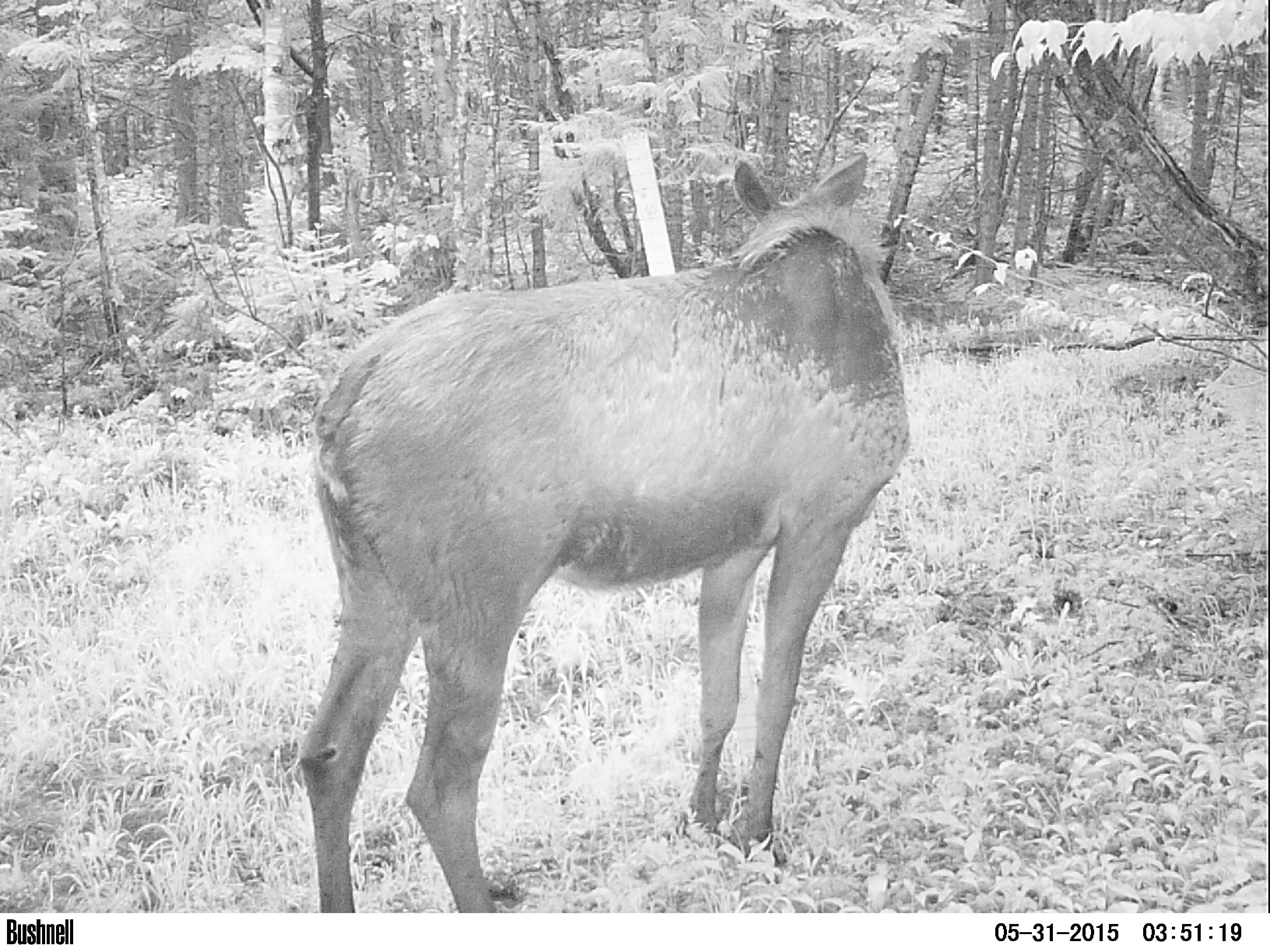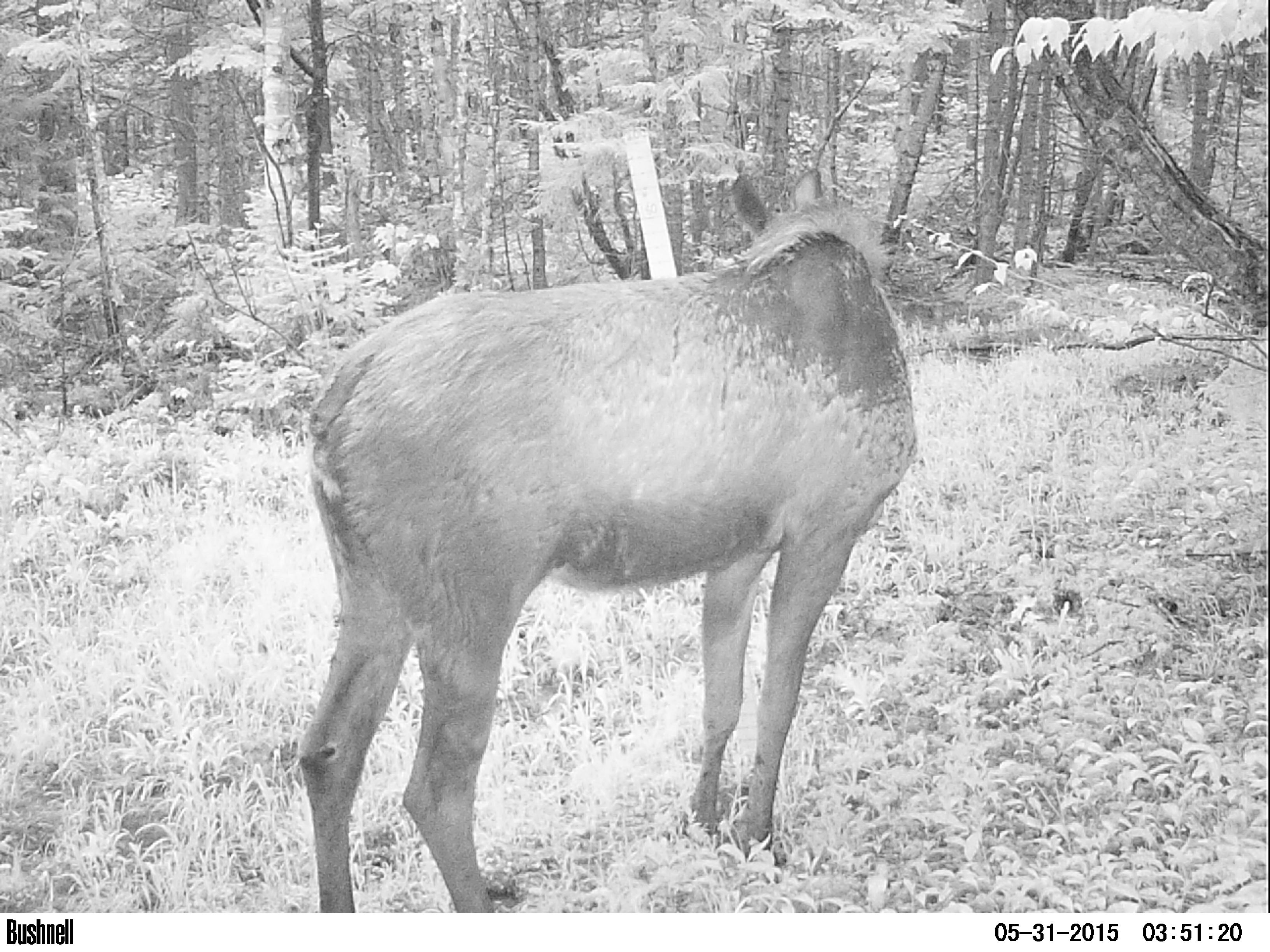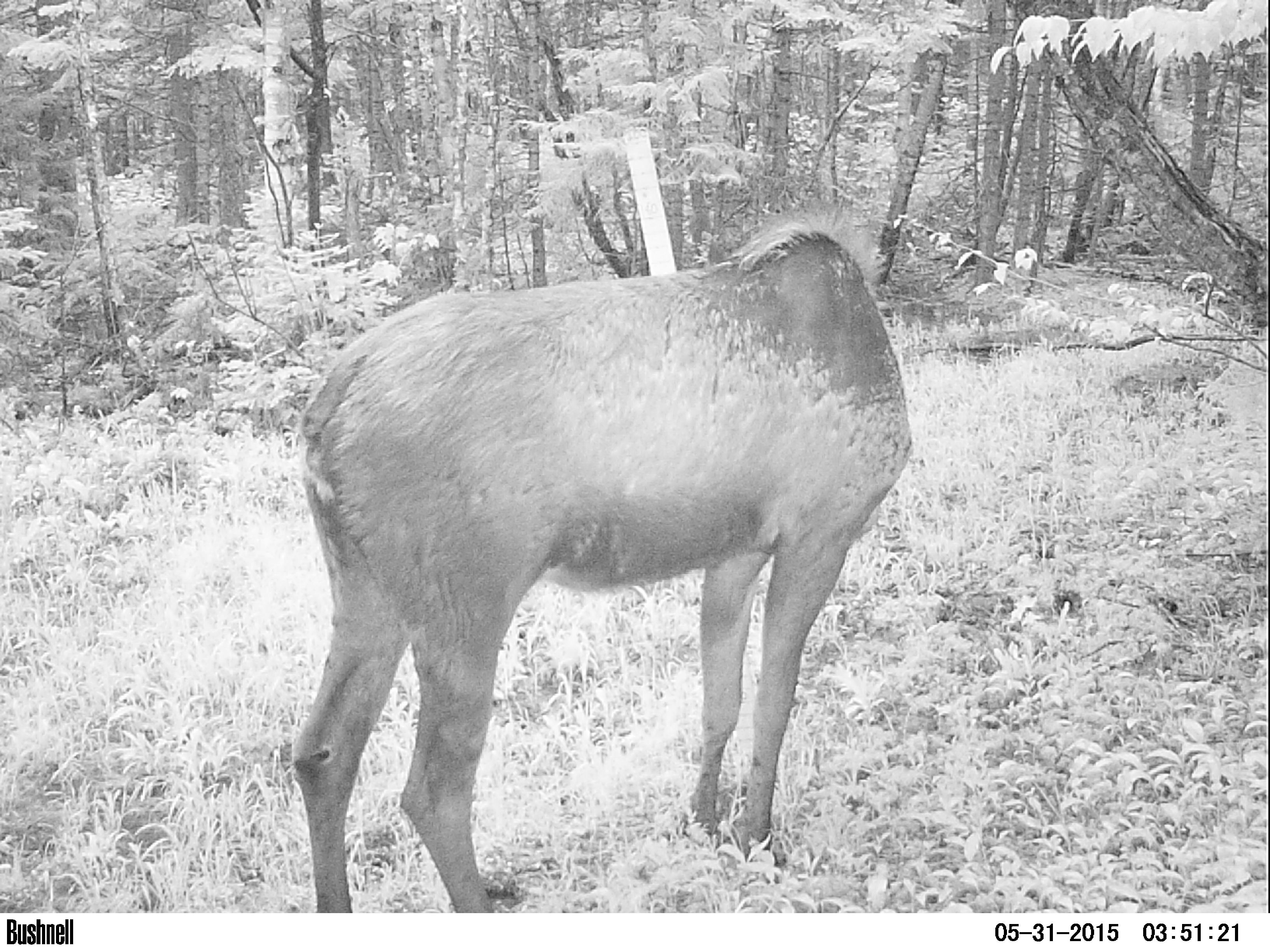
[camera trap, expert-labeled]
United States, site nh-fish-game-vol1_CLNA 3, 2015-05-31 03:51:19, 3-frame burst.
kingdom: Animalia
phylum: Chordata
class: Mammalia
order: Artiodactyla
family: Cervidae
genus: Alces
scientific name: Alces alces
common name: moose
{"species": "moose (Alces alces)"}